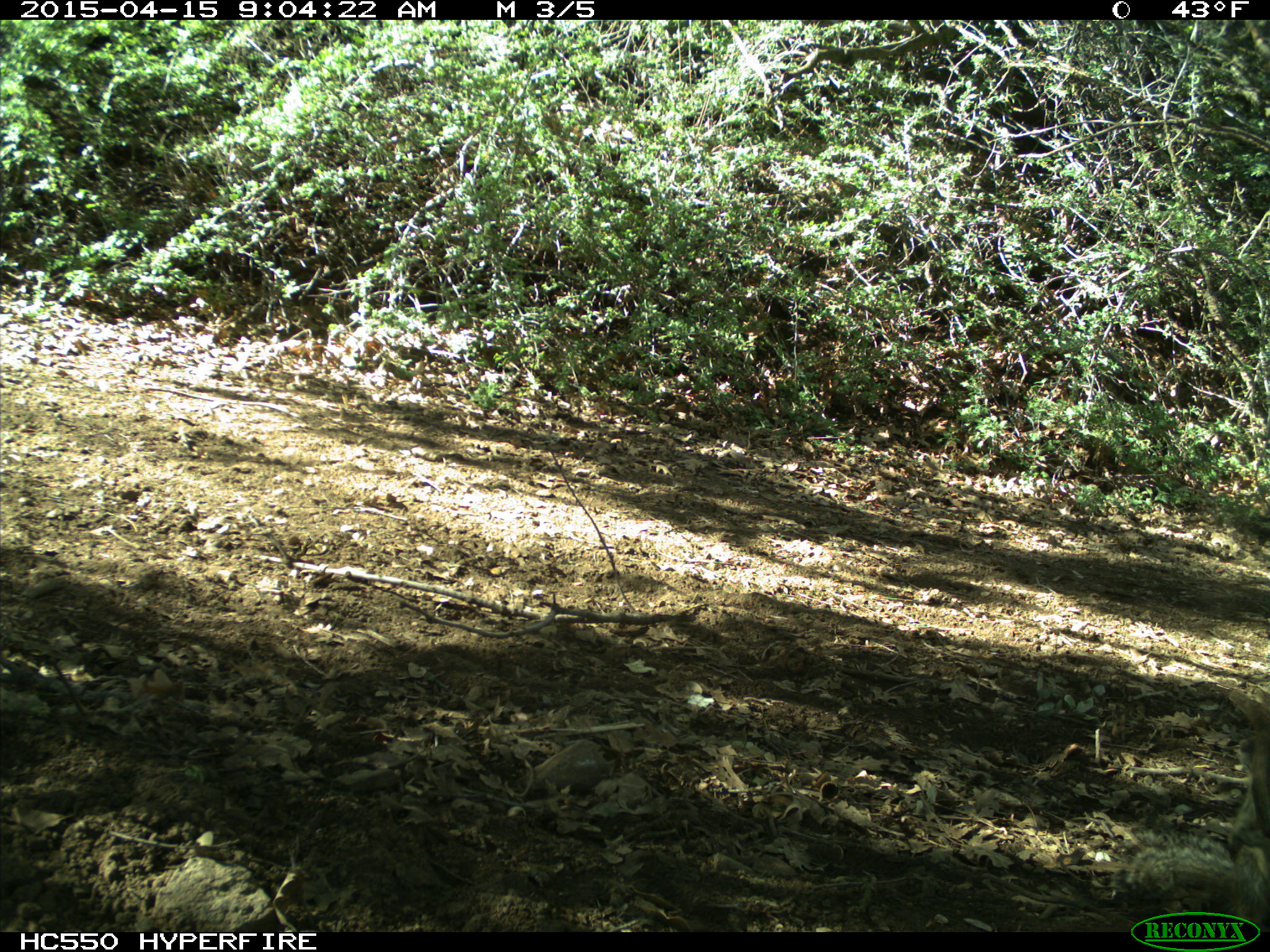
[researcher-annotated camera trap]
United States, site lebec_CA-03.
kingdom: Animalia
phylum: Chordata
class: Mammalia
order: Rodentia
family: Sciuridae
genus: Otospermophilus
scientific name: Otospermophilus beecheyi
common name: california ground squirrel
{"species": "Otospermophilus beecheyi (california ground squirrel)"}